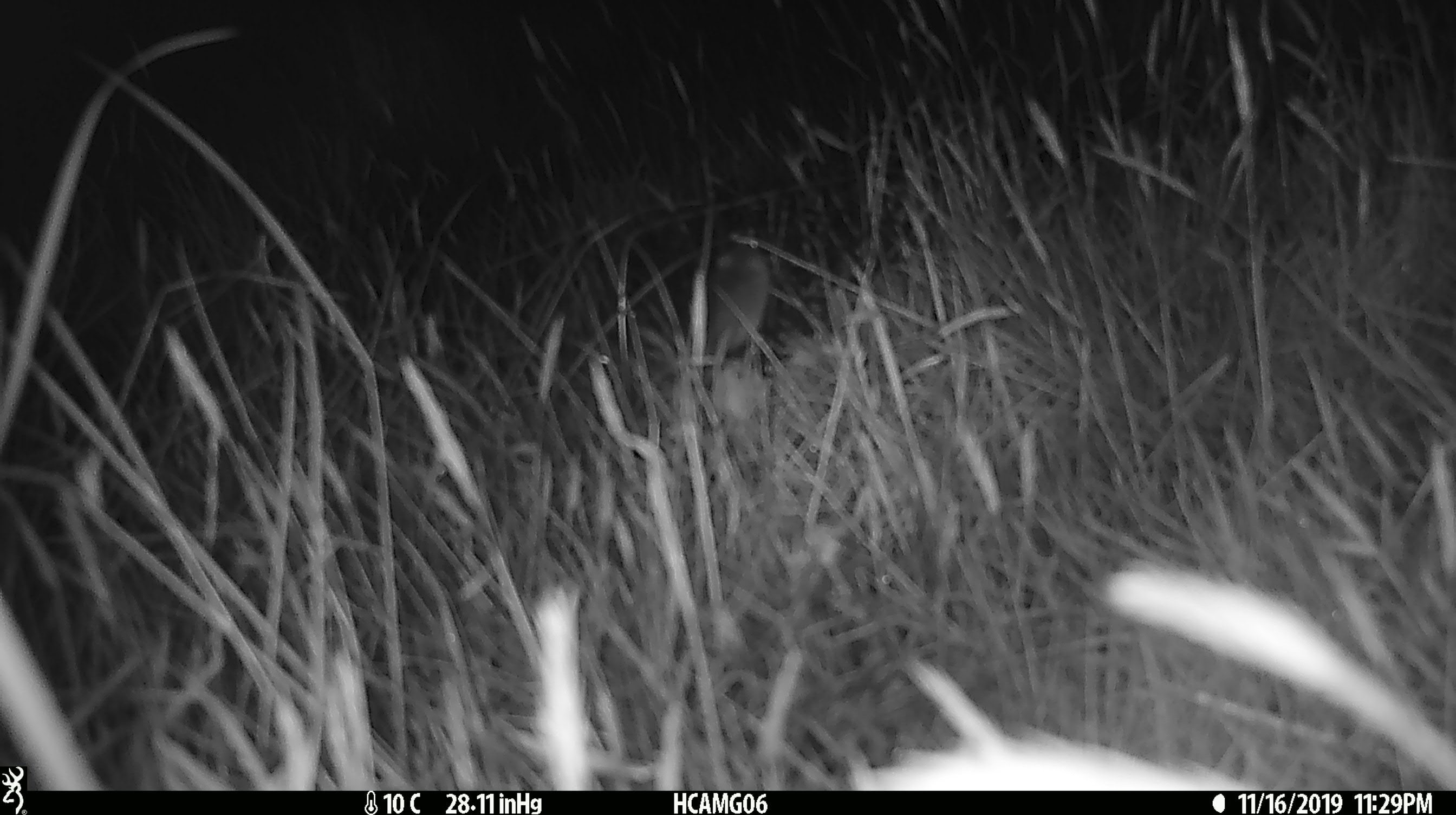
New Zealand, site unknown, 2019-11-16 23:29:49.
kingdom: Animalia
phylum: Chordata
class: Mammalia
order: Rodentia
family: Muridae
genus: Mus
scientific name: Mus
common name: mouse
Mouse (Mus).